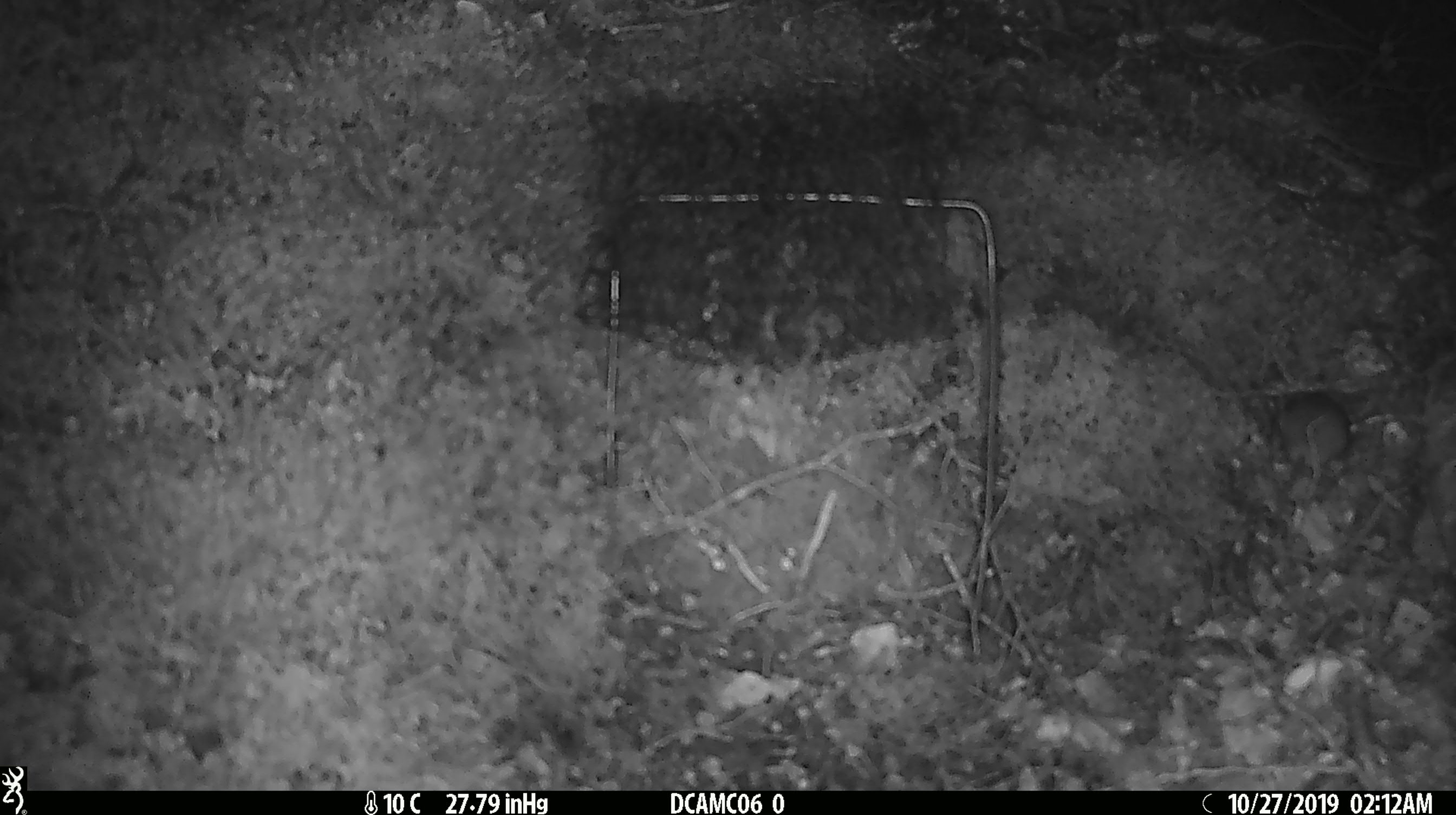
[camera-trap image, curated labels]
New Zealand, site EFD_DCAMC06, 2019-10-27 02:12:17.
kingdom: Animalia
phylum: Chordata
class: Mammalia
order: Rodentia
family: Muridae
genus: Mus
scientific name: Mus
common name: mouse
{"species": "mouse (Mus)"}